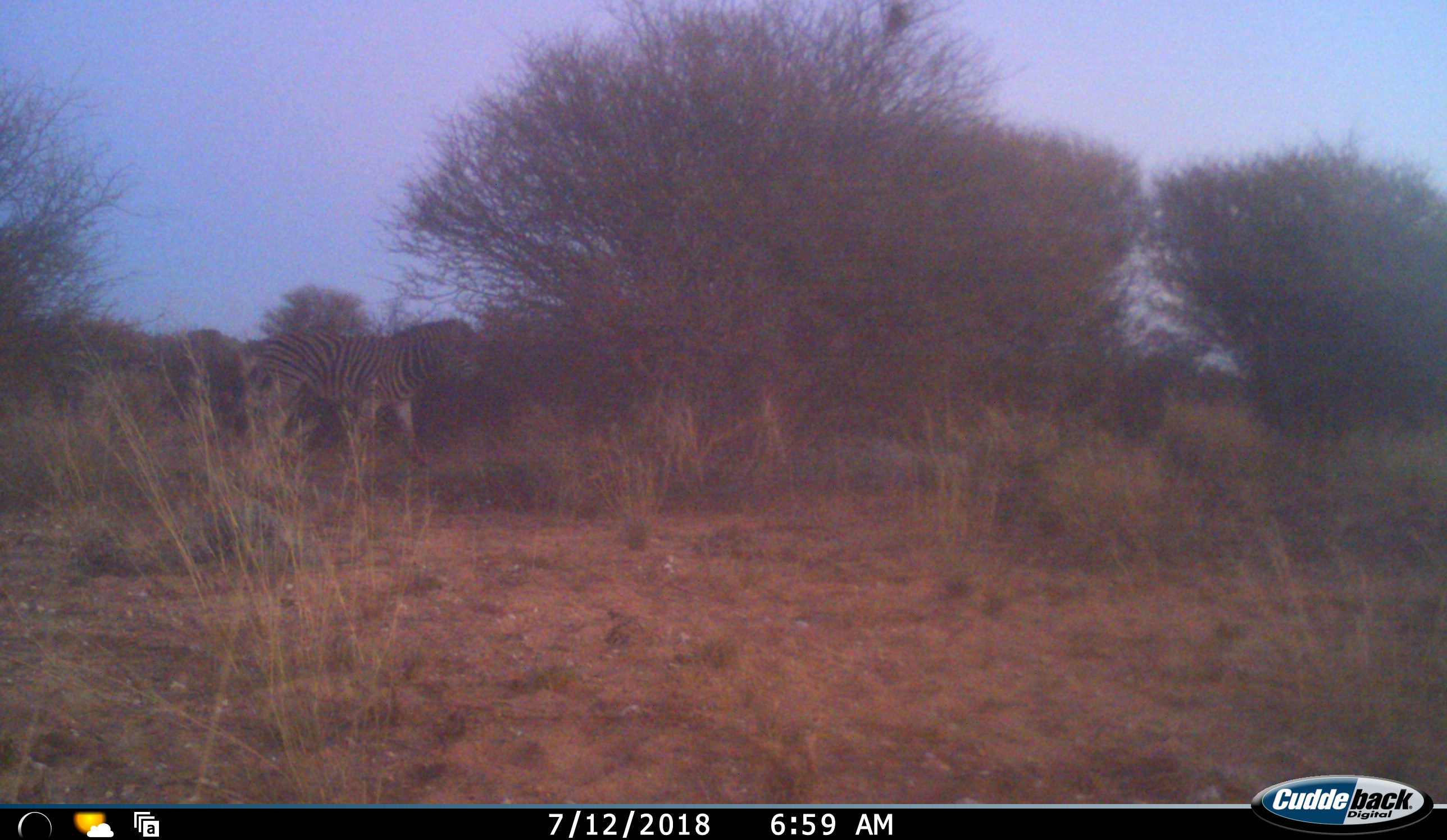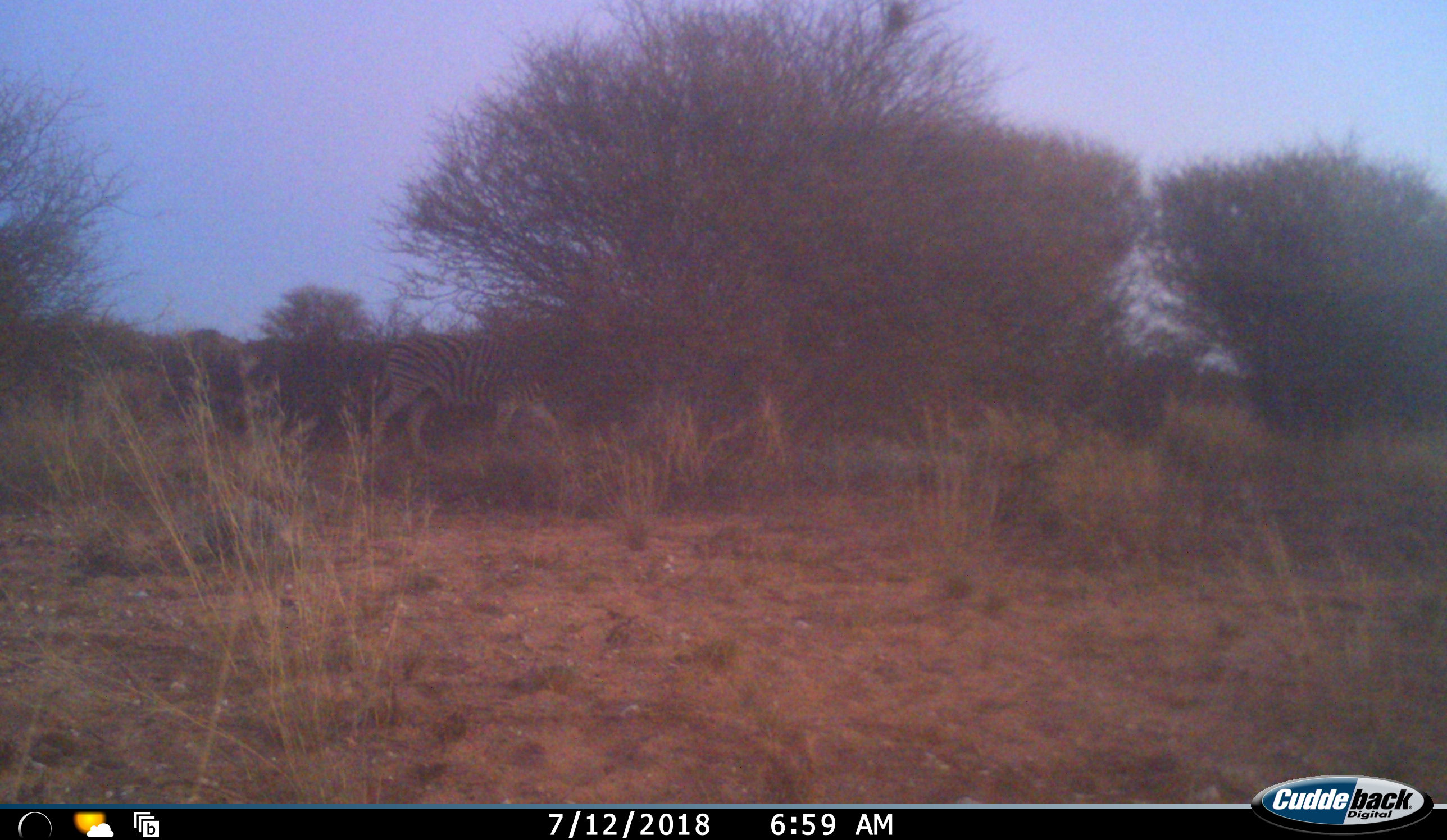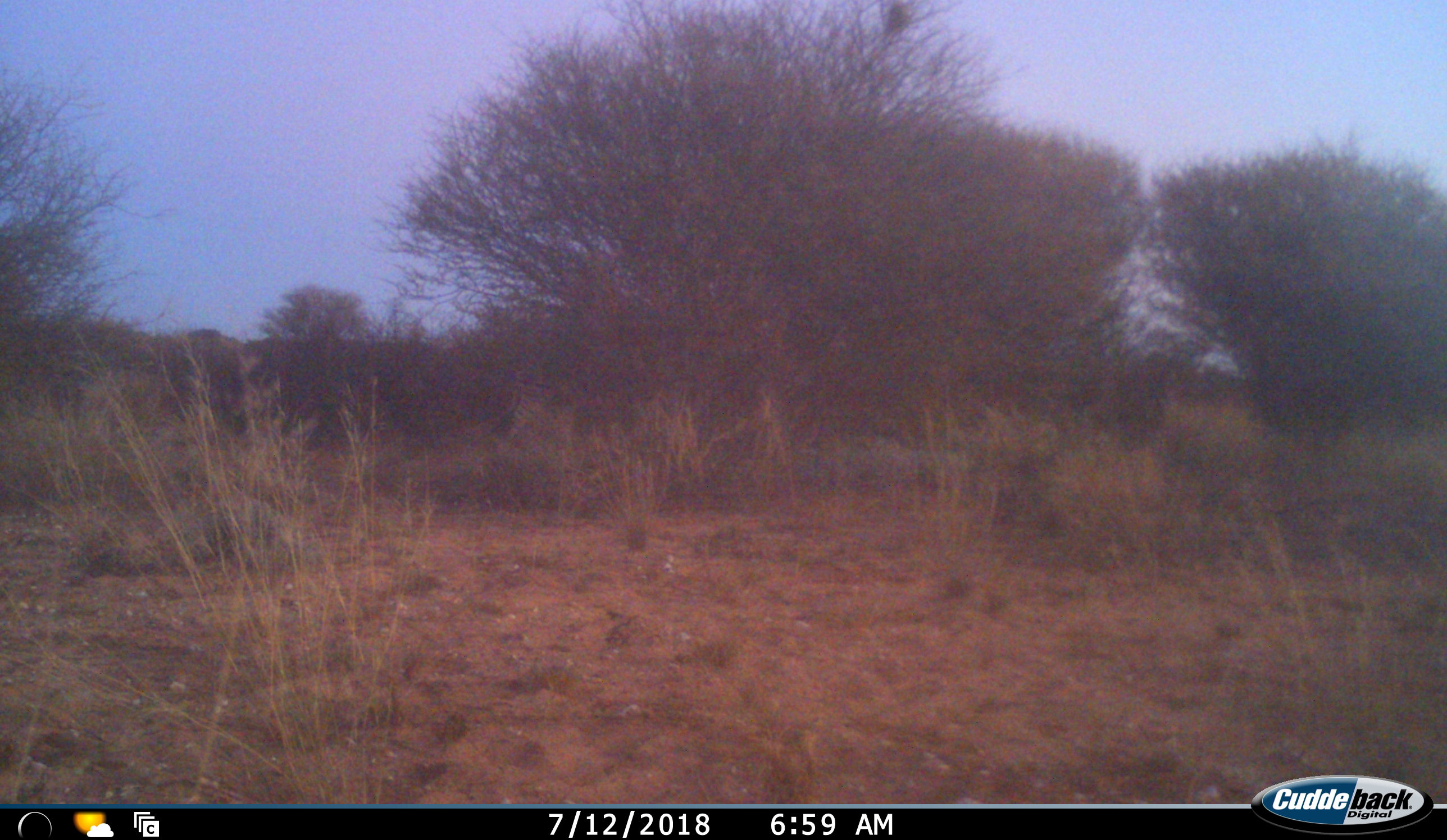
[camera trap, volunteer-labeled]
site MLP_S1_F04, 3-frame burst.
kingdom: Animalia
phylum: Chordata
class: Mammalia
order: Perissodactyla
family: Equidae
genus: Equus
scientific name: Equus quagga burchellii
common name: burchell's zebra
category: zebraburchells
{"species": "zebraburchells (burchell's zebra) (Equus quagga burchellii)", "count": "1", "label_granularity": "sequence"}